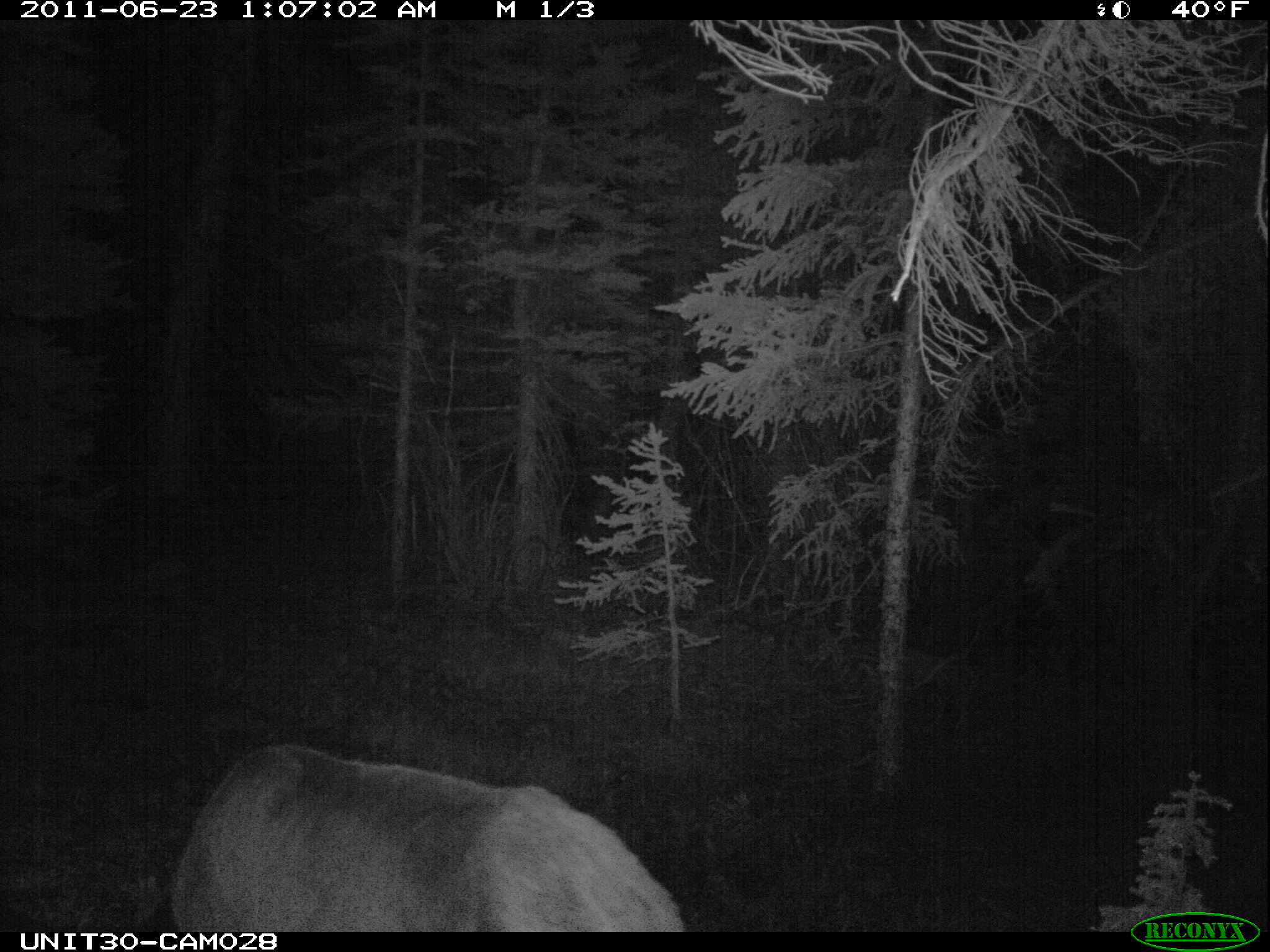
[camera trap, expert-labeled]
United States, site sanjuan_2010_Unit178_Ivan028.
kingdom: Animalia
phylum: Chordata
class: Mammalia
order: Artiodactyla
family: Cervidae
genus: Cervus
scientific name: Cervus elaphus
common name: red deer